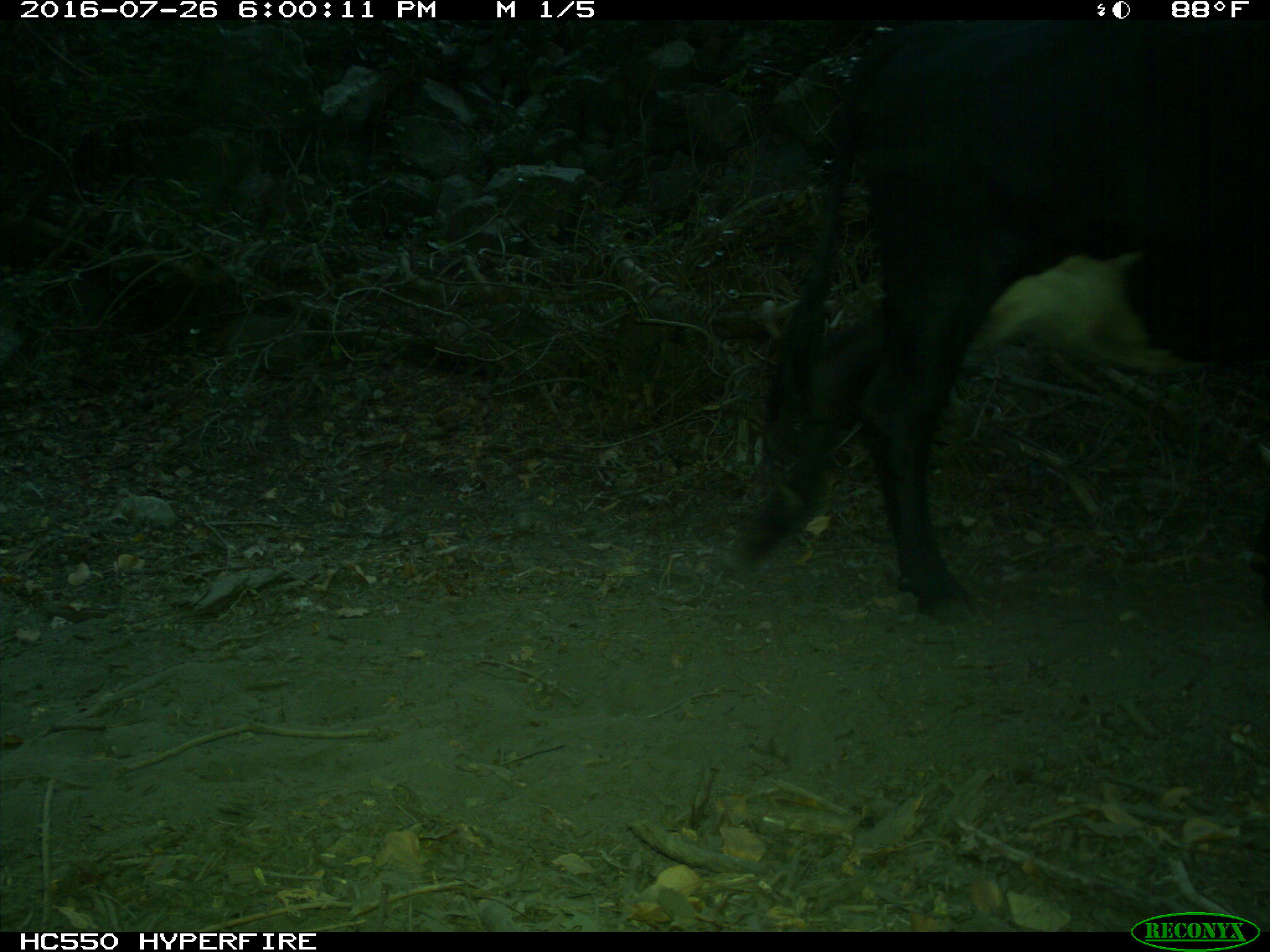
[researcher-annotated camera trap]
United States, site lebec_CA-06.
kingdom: Animalia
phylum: Chordata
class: Mammalia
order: Artiodactyla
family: Bovidae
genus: Bos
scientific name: Bos taurus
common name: domestic cow